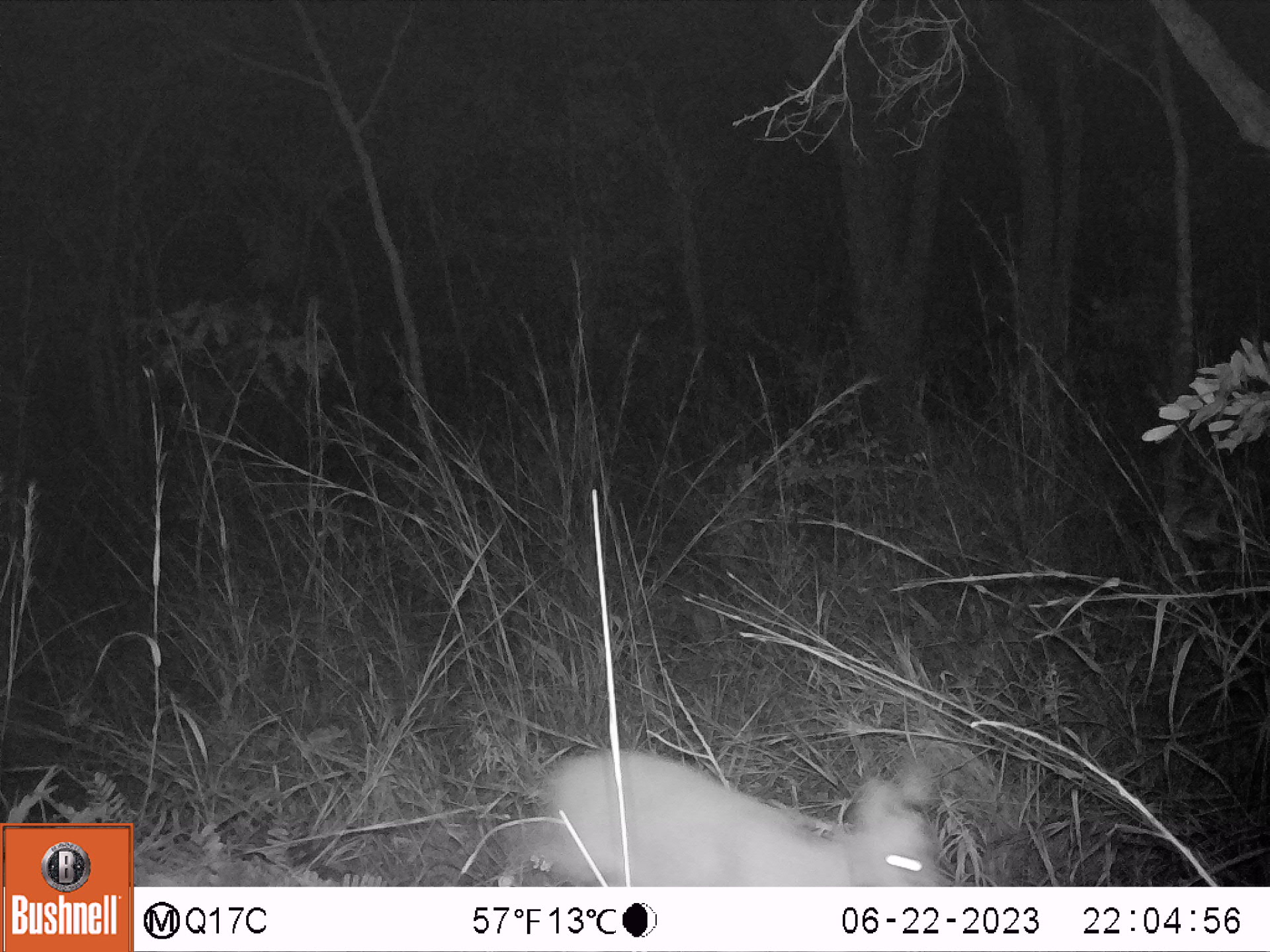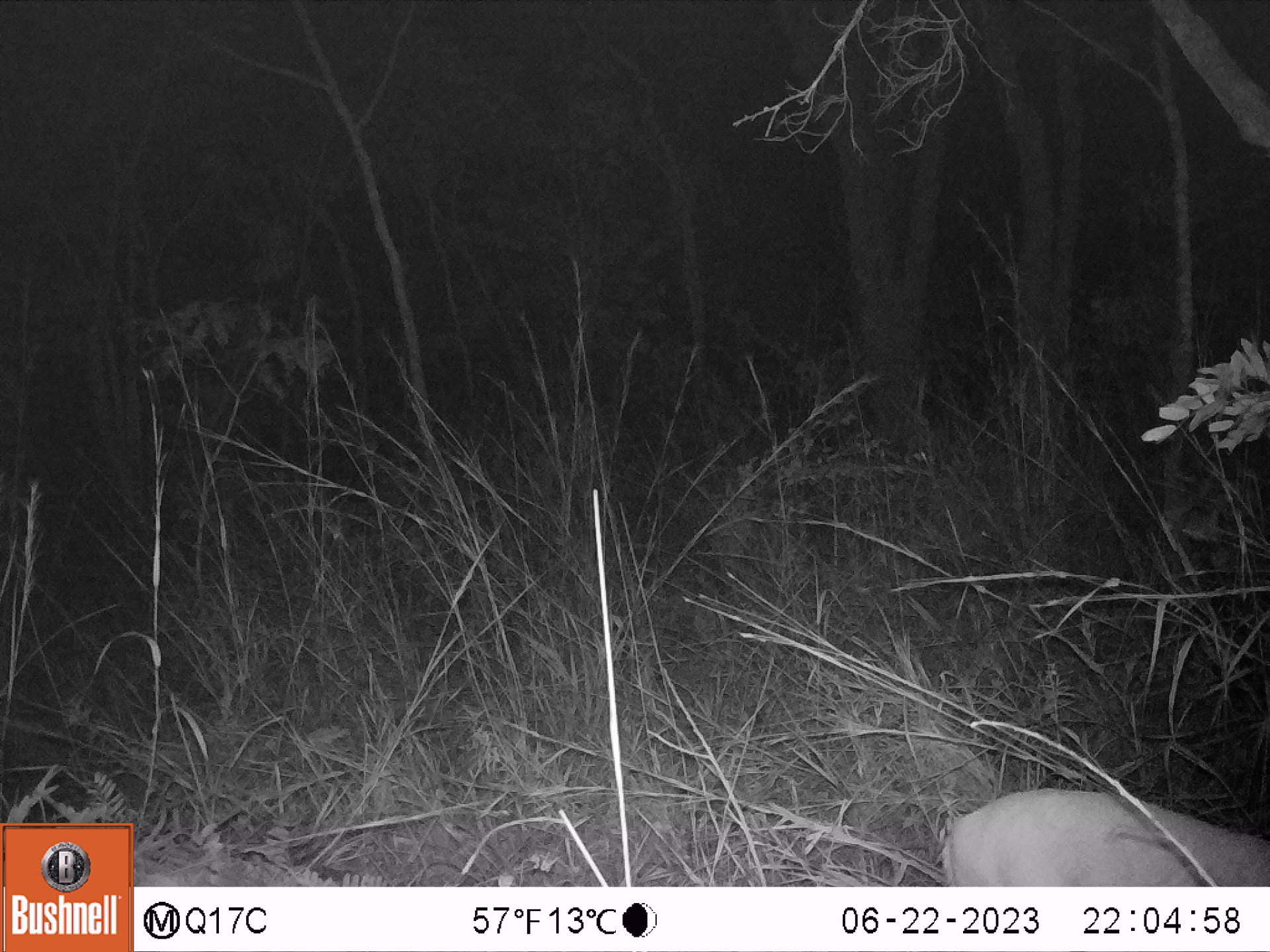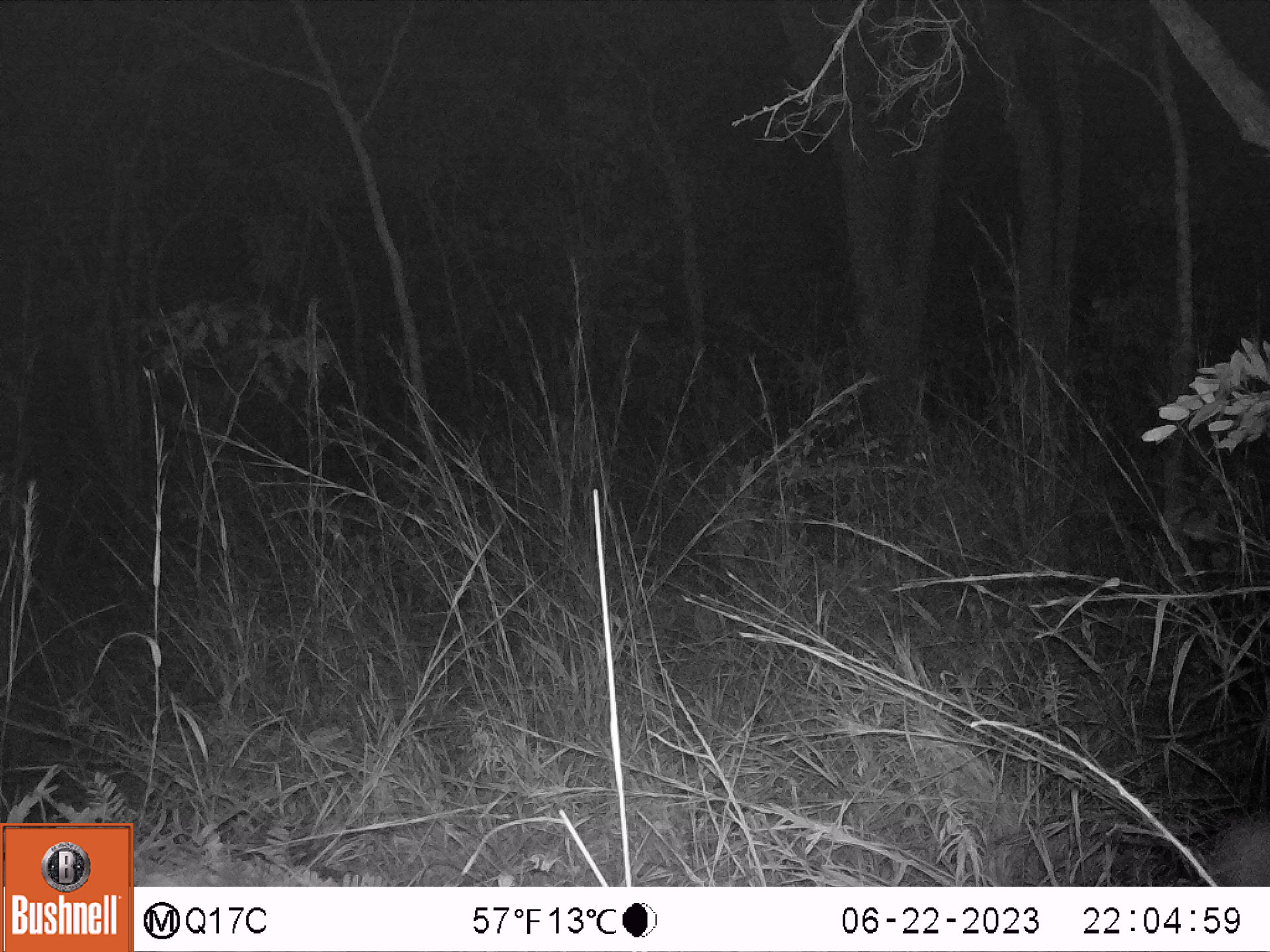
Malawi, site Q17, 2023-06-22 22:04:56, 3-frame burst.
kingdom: Animalia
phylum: Chordata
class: Mammalia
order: Artiodactyla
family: Bovidae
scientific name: Antilopinae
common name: small antelope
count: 1